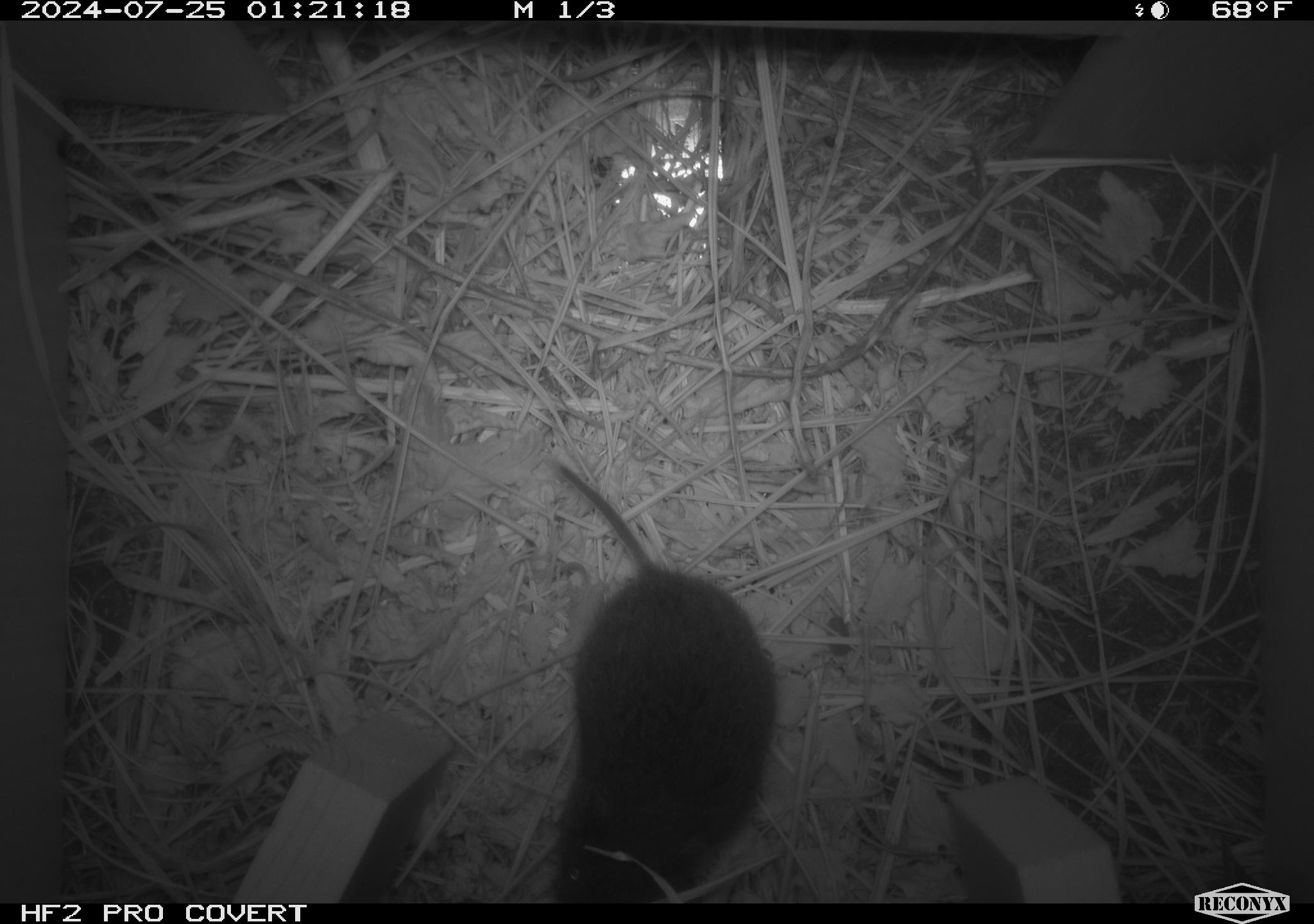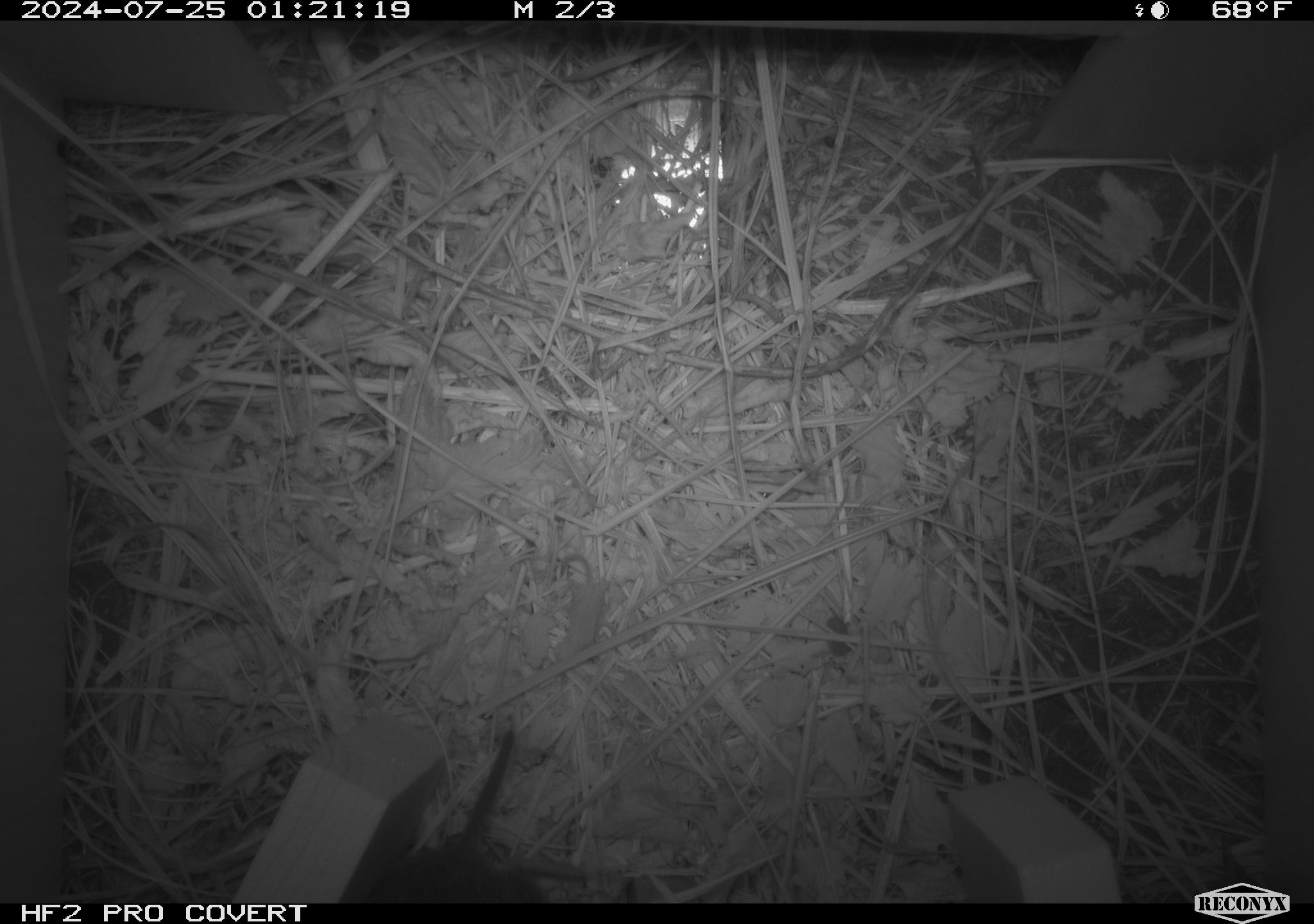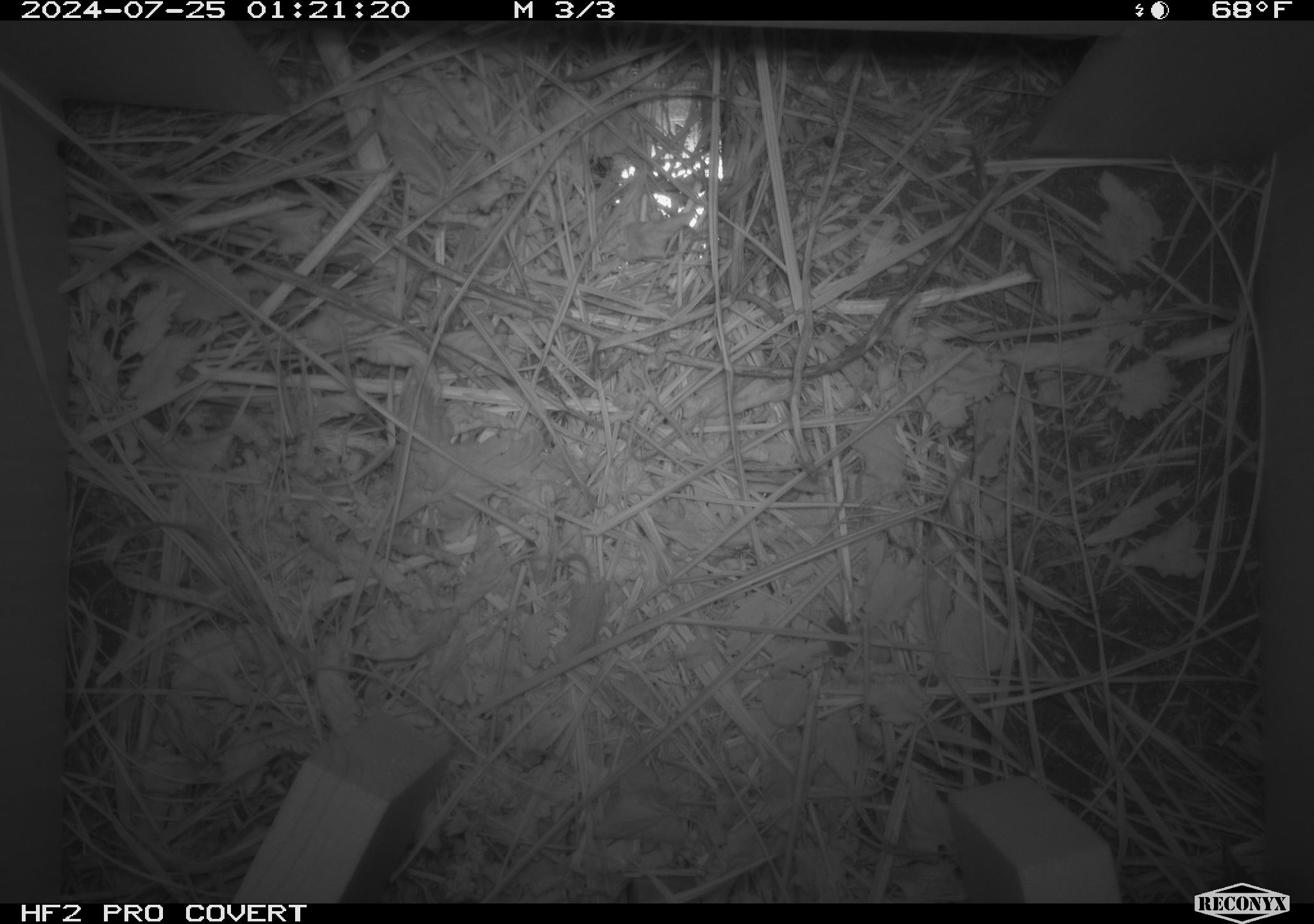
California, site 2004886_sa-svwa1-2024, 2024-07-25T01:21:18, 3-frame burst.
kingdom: Animalia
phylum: Chordata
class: Mammalia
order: Rodentia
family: Cricetidae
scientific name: Arvicolinae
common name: voles, lemmings, and muskrats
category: arvicolinae subfamily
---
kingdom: Animalia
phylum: Arthropoda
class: Insecta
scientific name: Insecta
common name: insect